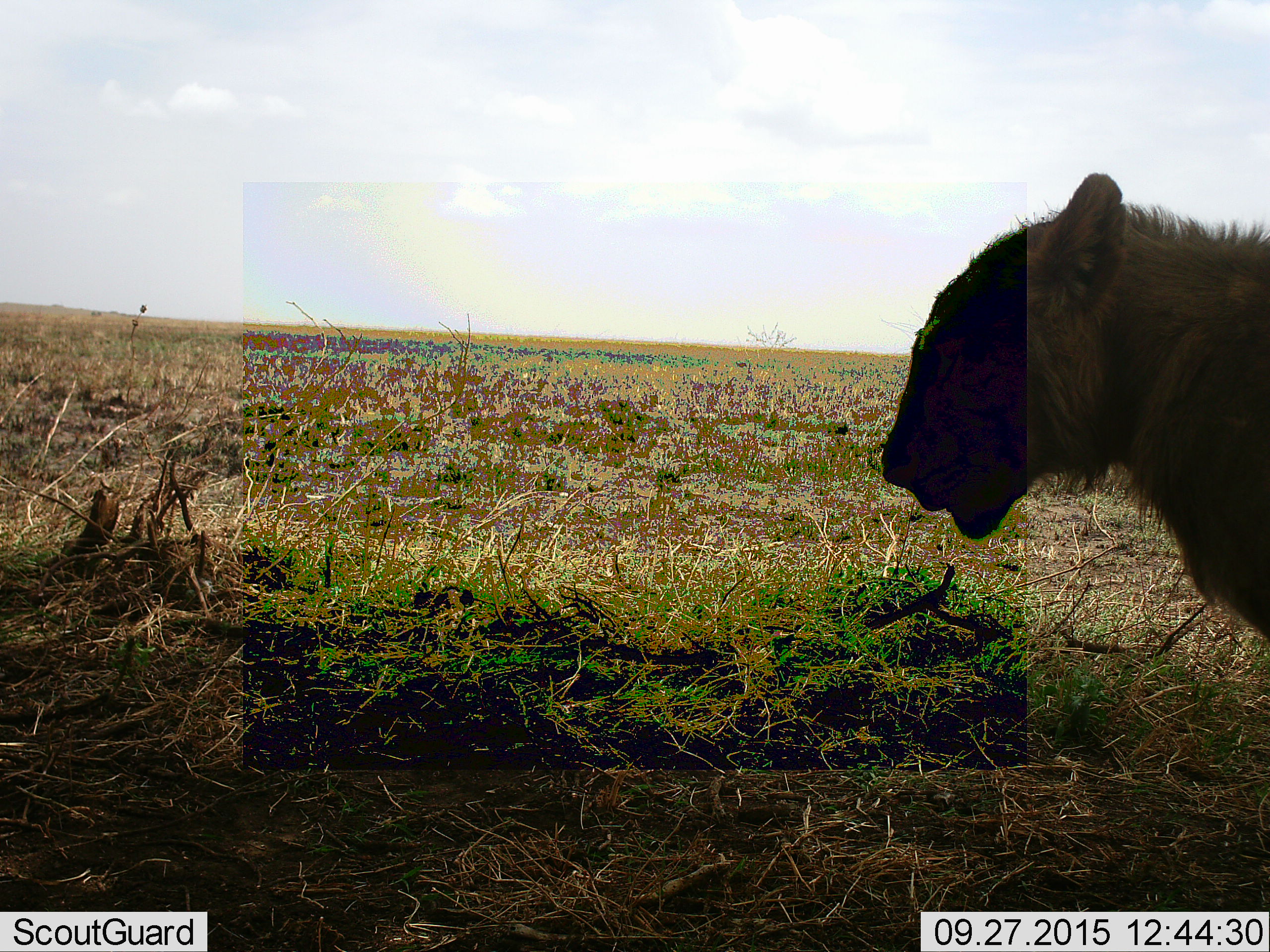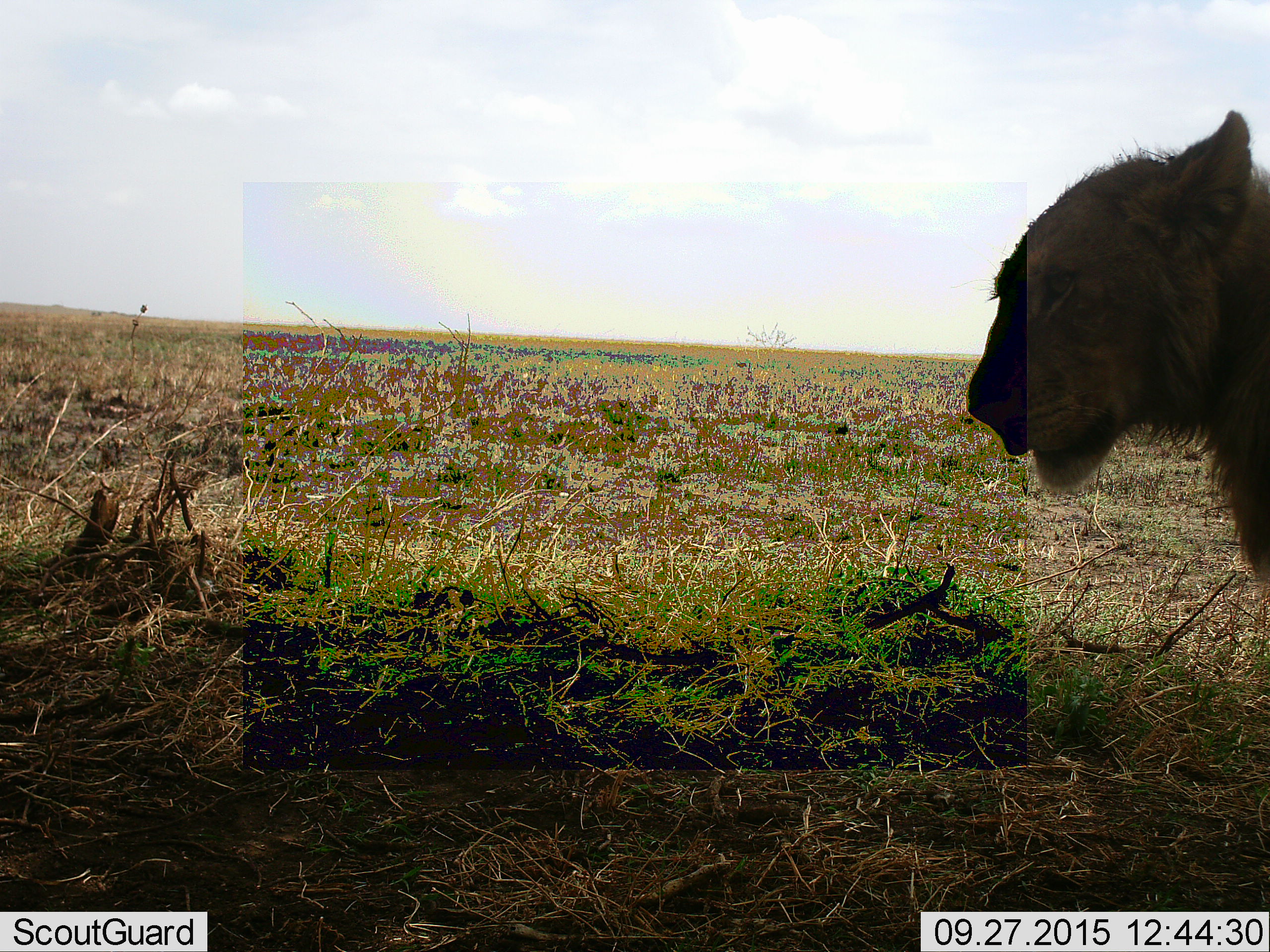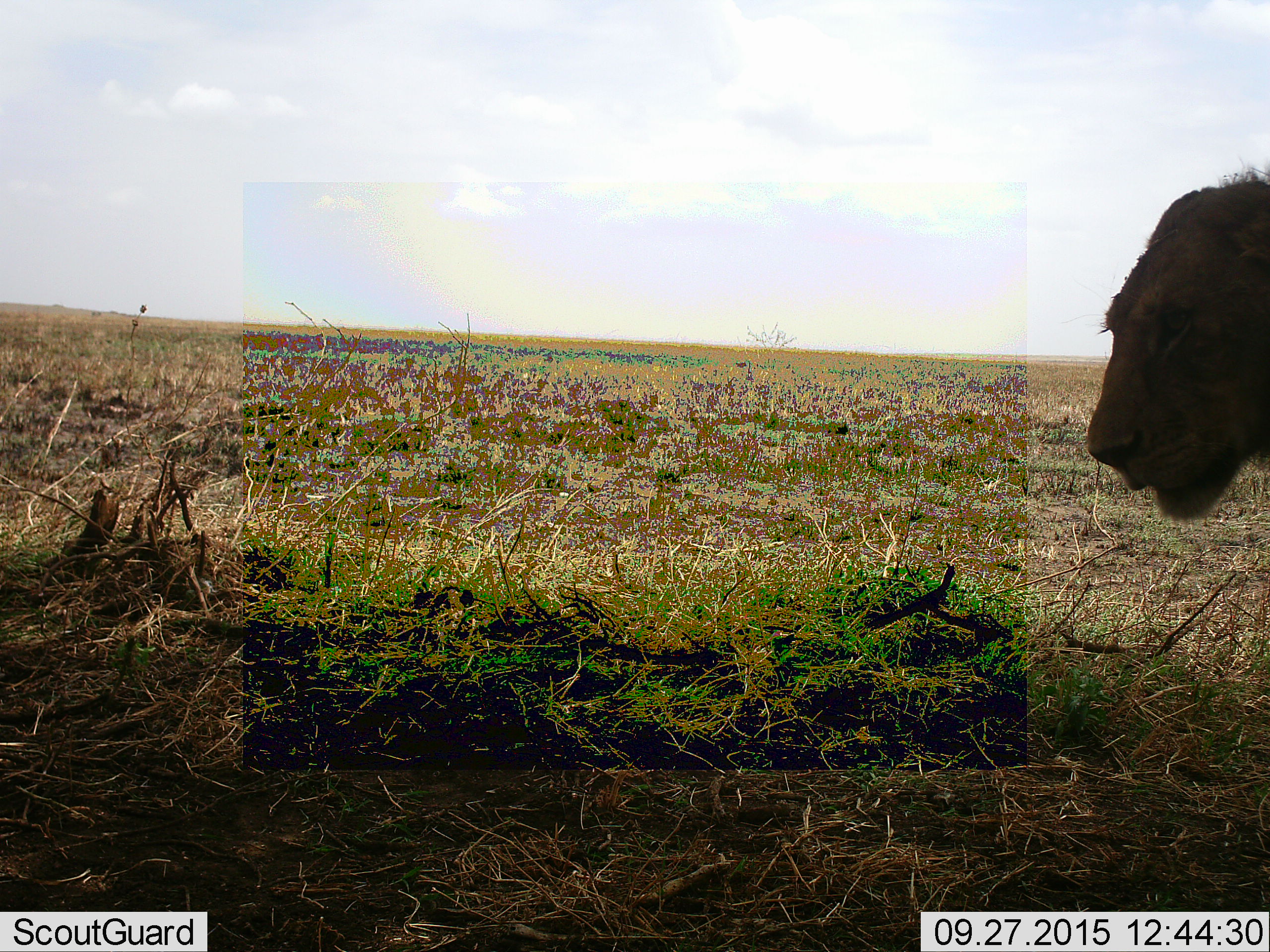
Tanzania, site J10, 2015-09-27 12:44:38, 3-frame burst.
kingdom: Animalia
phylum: Chordata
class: Mammalia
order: Carnivora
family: Felidae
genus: Panthera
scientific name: Panthera leo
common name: lion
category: lionfemale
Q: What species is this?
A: Lionfemale (lion) (Panthera leo).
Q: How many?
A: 1.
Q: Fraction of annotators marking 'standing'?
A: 50%.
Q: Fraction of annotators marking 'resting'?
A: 0%.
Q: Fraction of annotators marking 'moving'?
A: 50%.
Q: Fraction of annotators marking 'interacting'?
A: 0%.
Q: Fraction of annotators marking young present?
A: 0%.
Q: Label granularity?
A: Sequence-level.